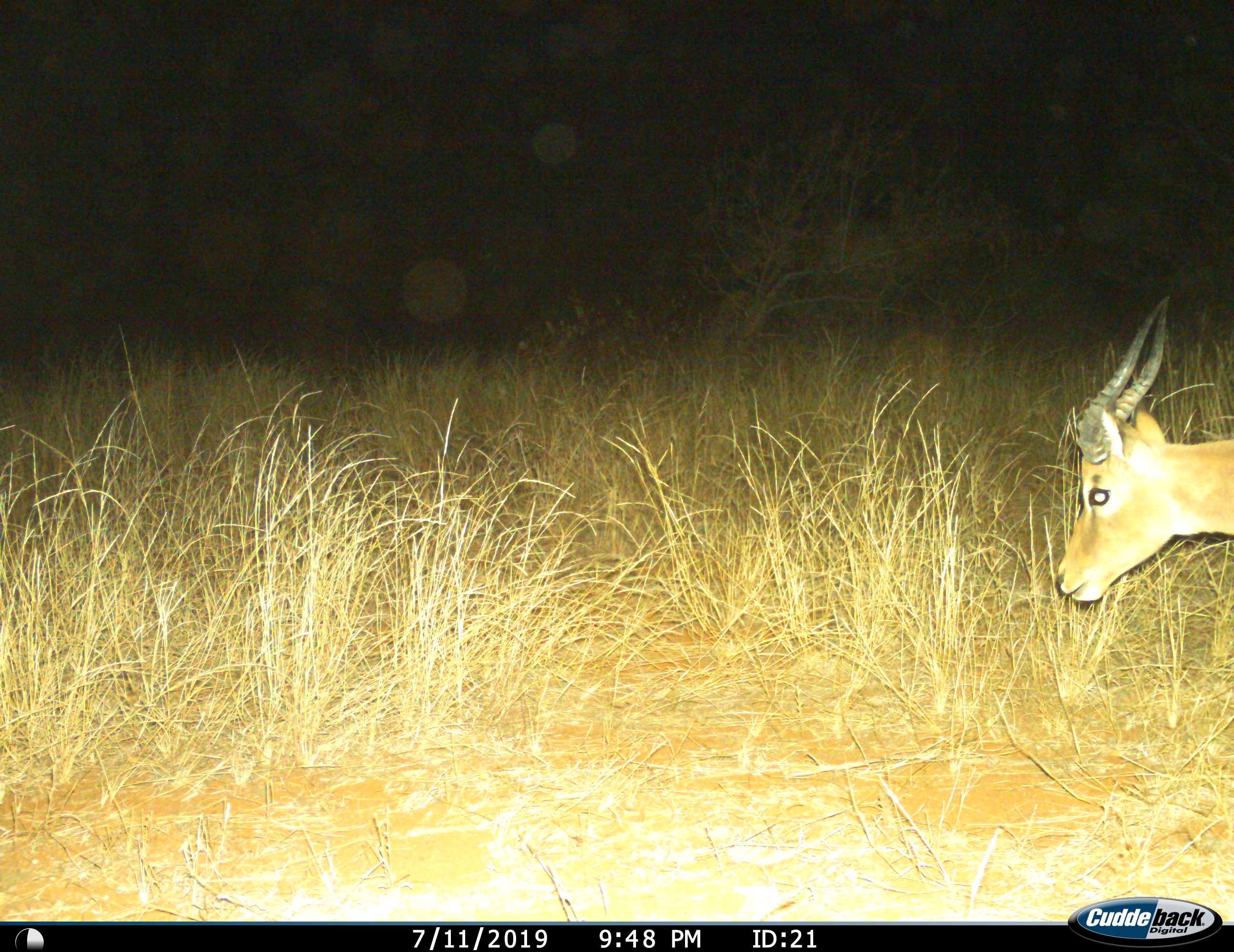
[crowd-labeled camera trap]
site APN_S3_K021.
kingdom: Animalia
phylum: Chordata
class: Mammalia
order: Artiodactyla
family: Bovidae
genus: Aepyceros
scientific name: Aepyceros melampus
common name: impala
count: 1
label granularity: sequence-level